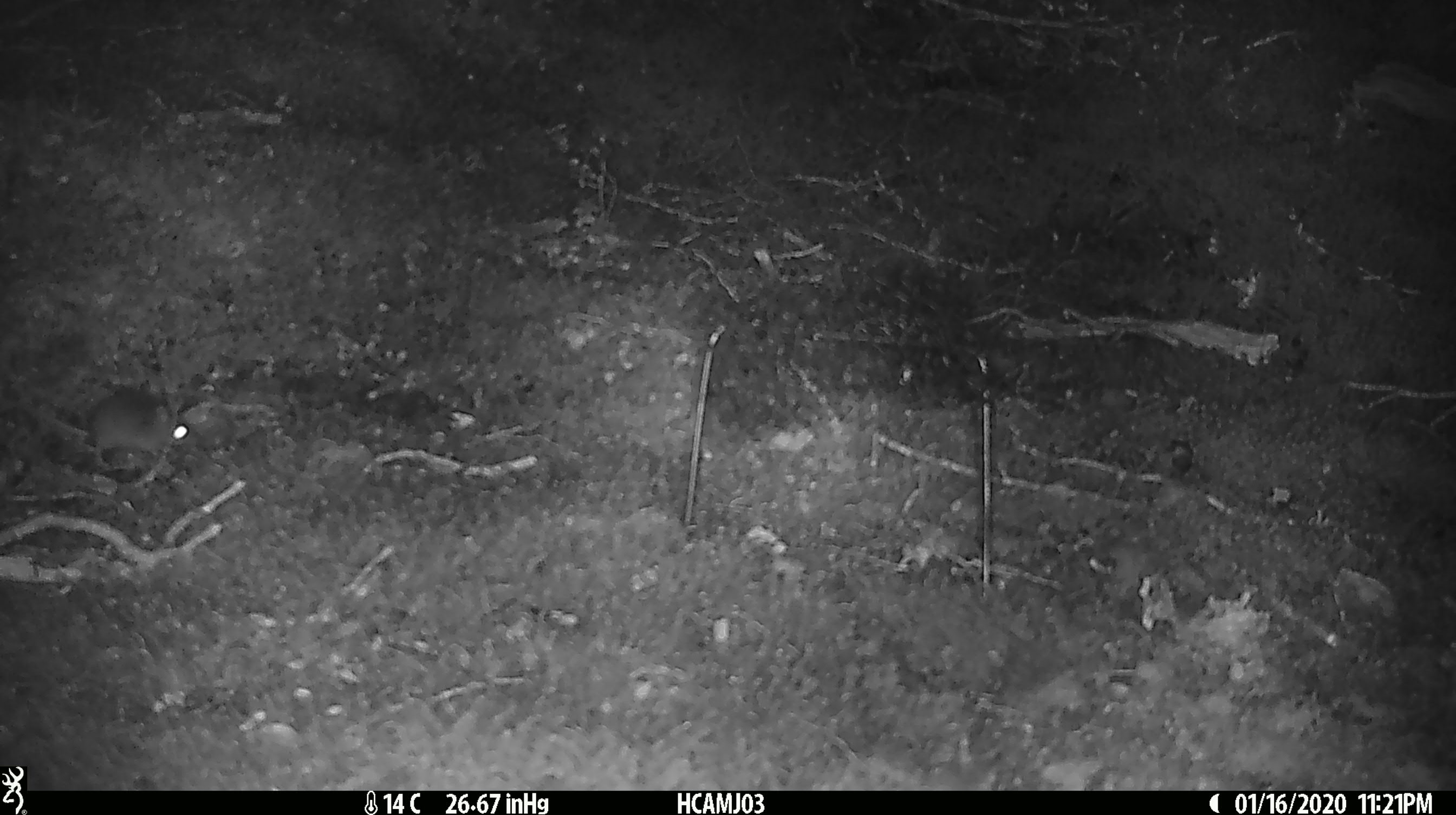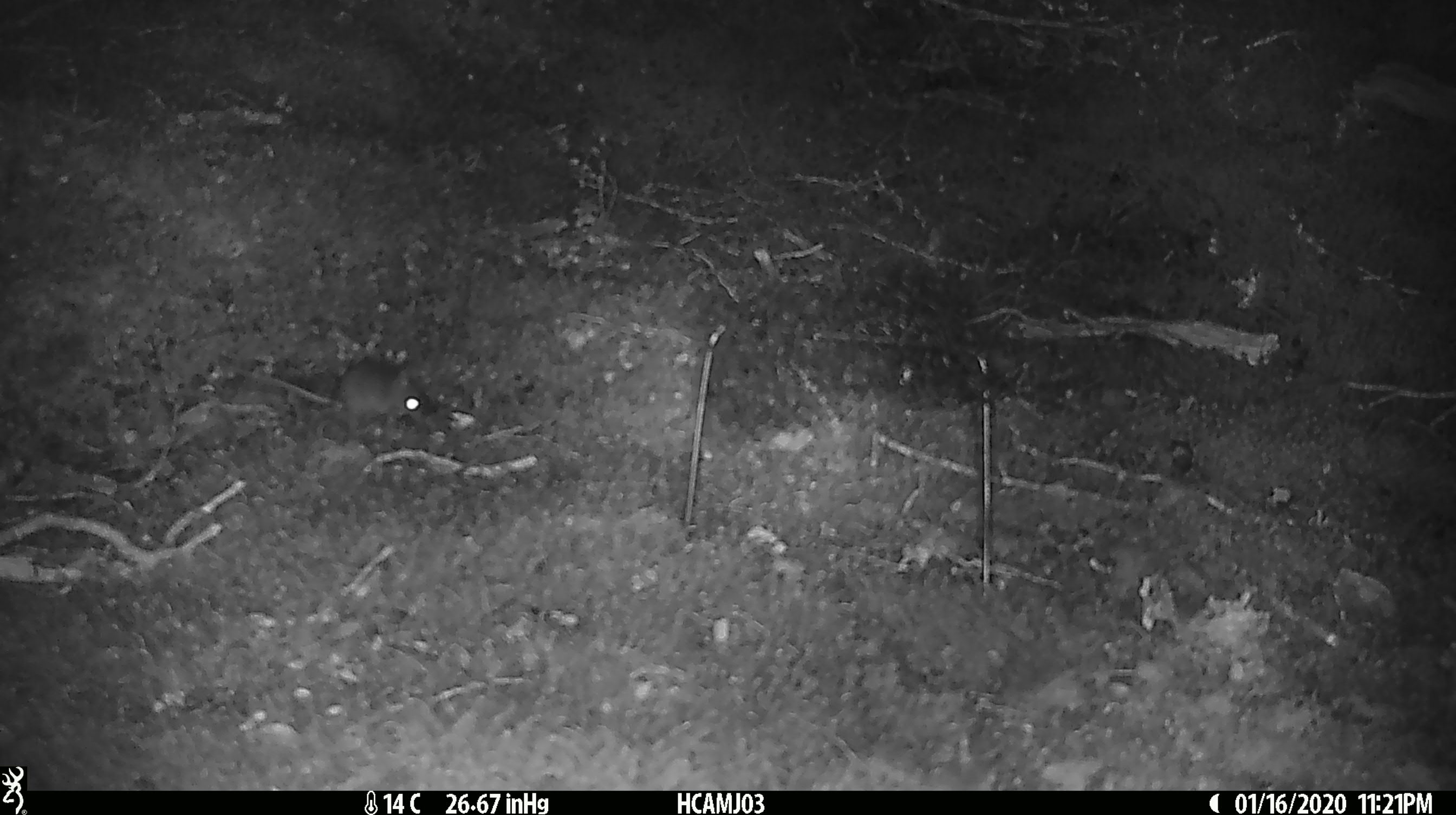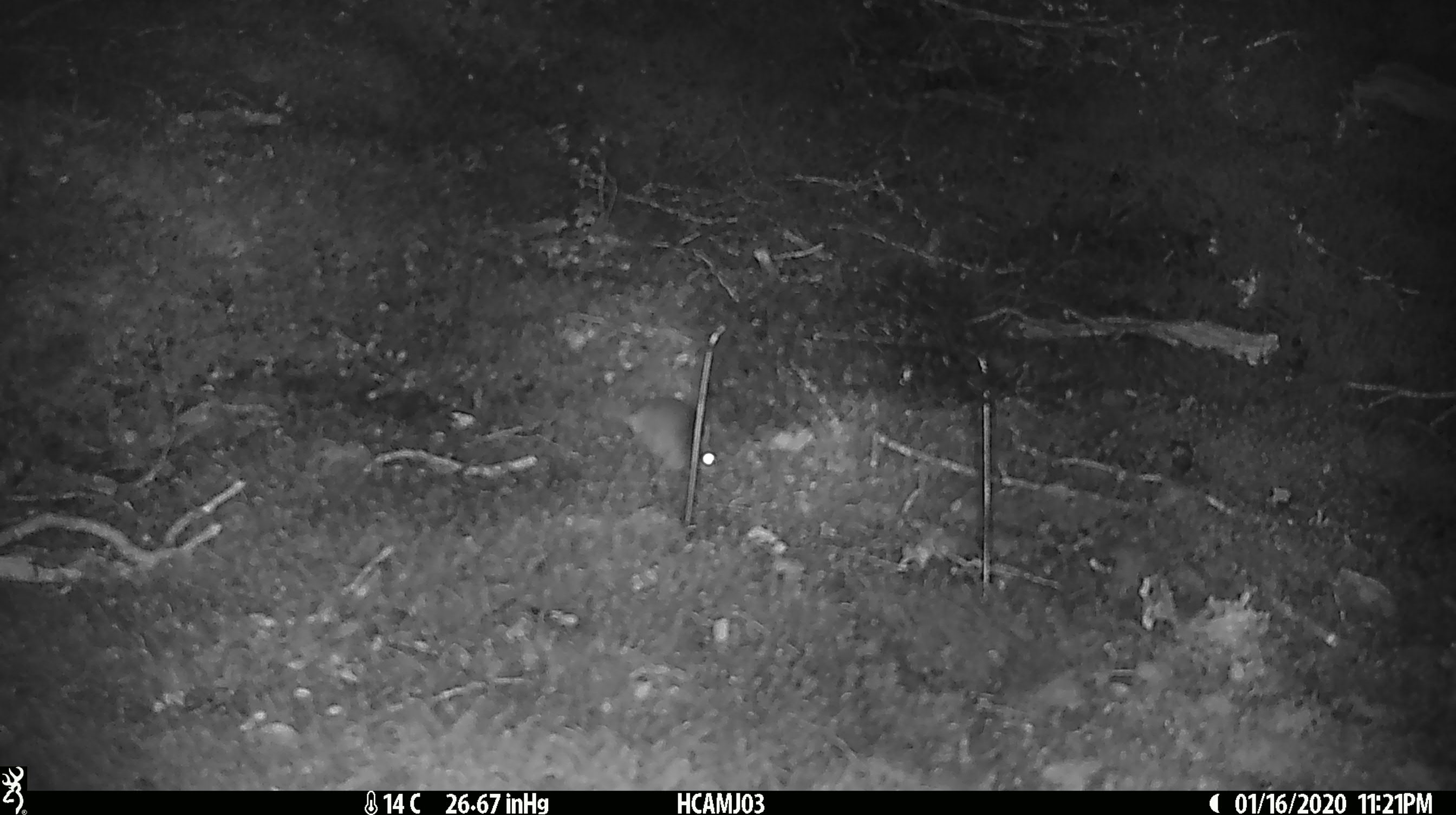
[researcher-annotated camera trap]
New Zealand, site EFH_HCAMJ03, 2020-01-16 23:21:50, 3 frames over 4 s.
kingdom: Animalia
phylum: Chordata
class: Mammalia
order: Rodentia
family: Muridae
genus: Mus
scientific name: Mus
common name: mouse